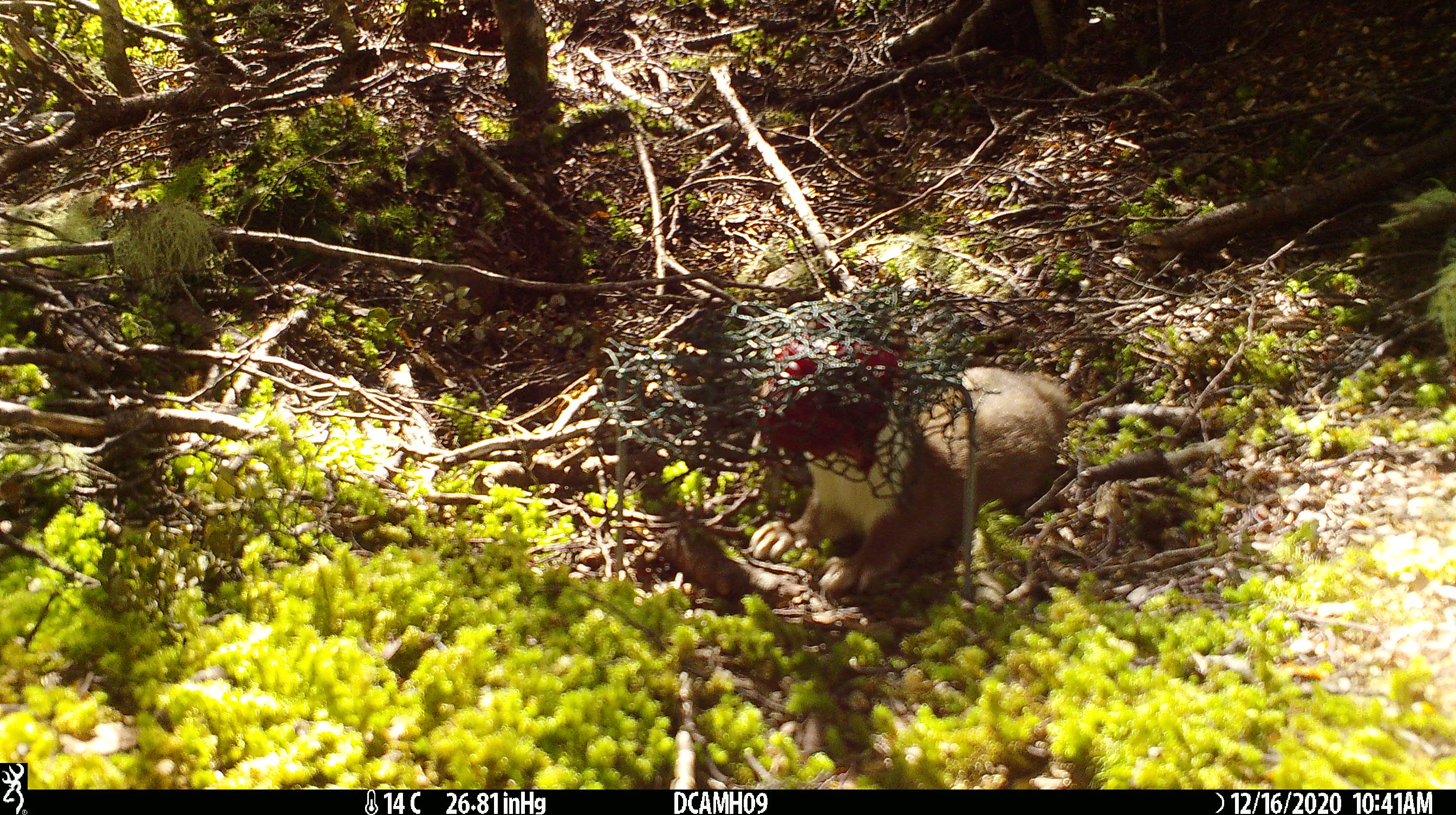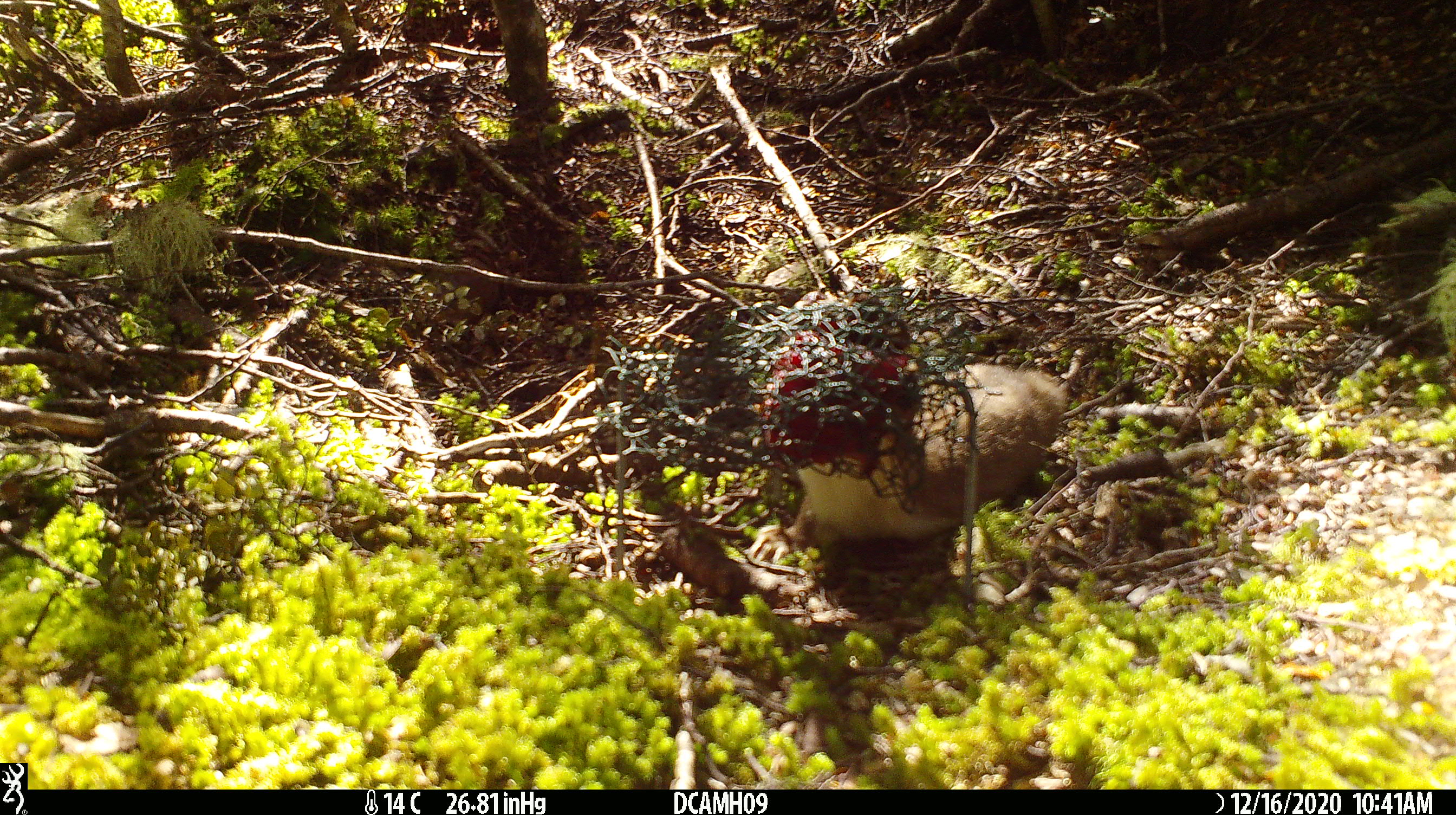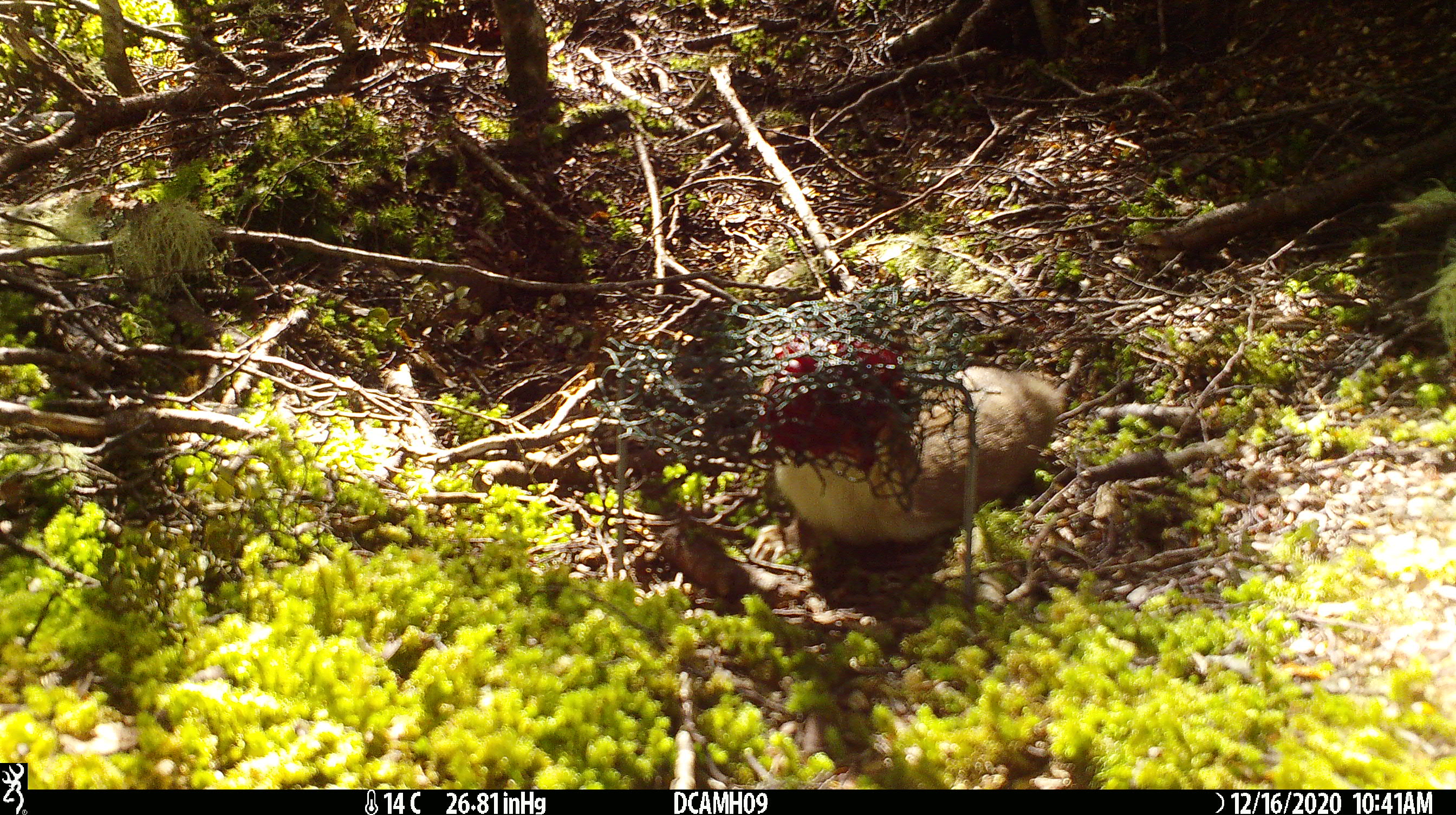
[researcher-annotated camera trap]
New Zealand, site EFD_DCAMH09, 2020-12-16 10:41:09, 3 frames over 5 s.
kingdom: Animalia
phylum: Chordata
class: Mammalia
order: Carnivora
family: Mustelidae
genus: Mustela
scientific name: Mustela erminea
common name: stoat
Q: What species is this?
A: Stoat (Mustela erminea).